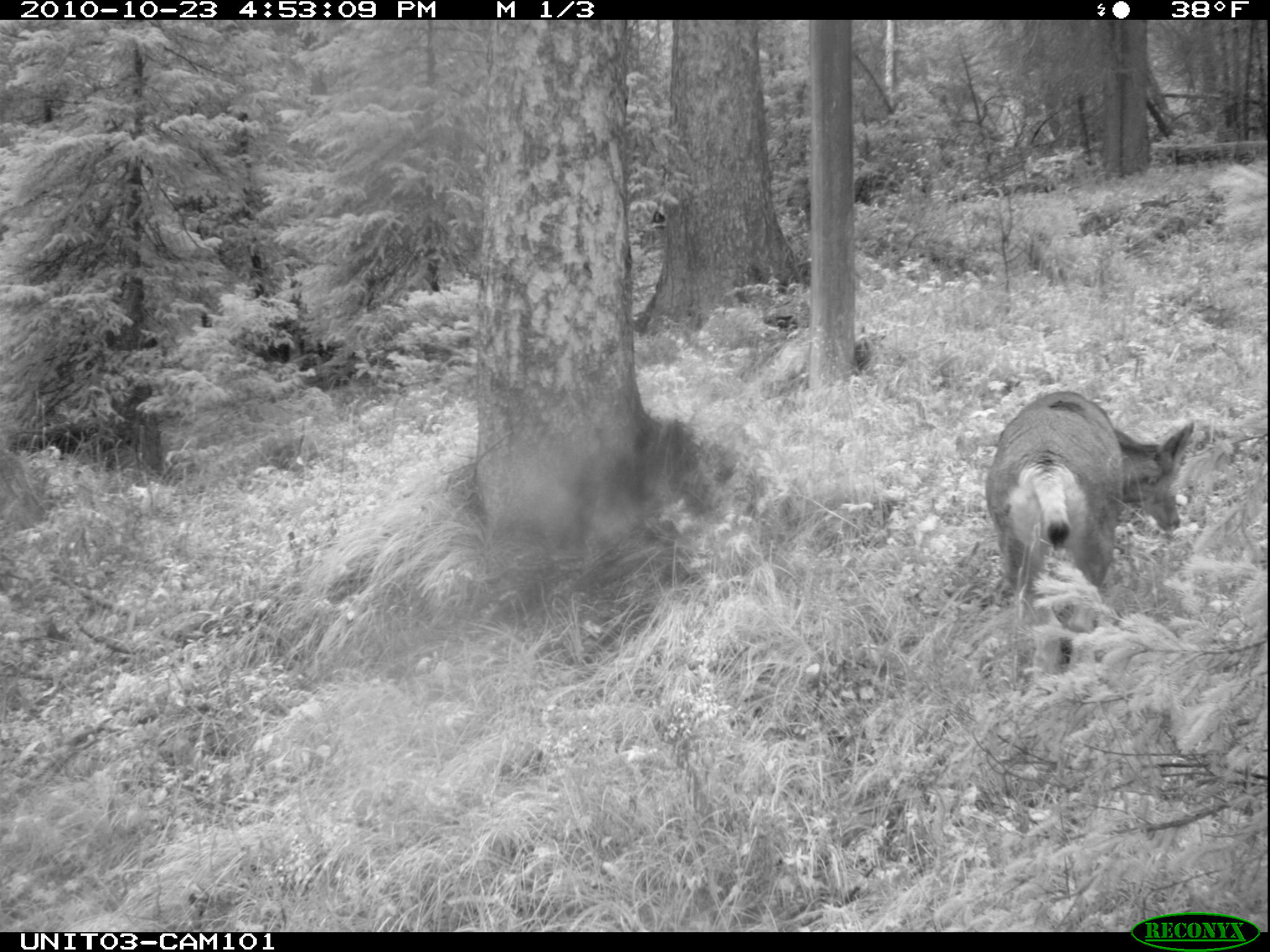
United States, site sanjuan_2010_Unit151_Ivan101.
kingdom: Animalia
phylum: Chordata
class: Mammalia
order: Artiodactyla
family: Cervidae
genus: Odocoileus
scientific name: Odocoileus hemionus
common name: mule deer